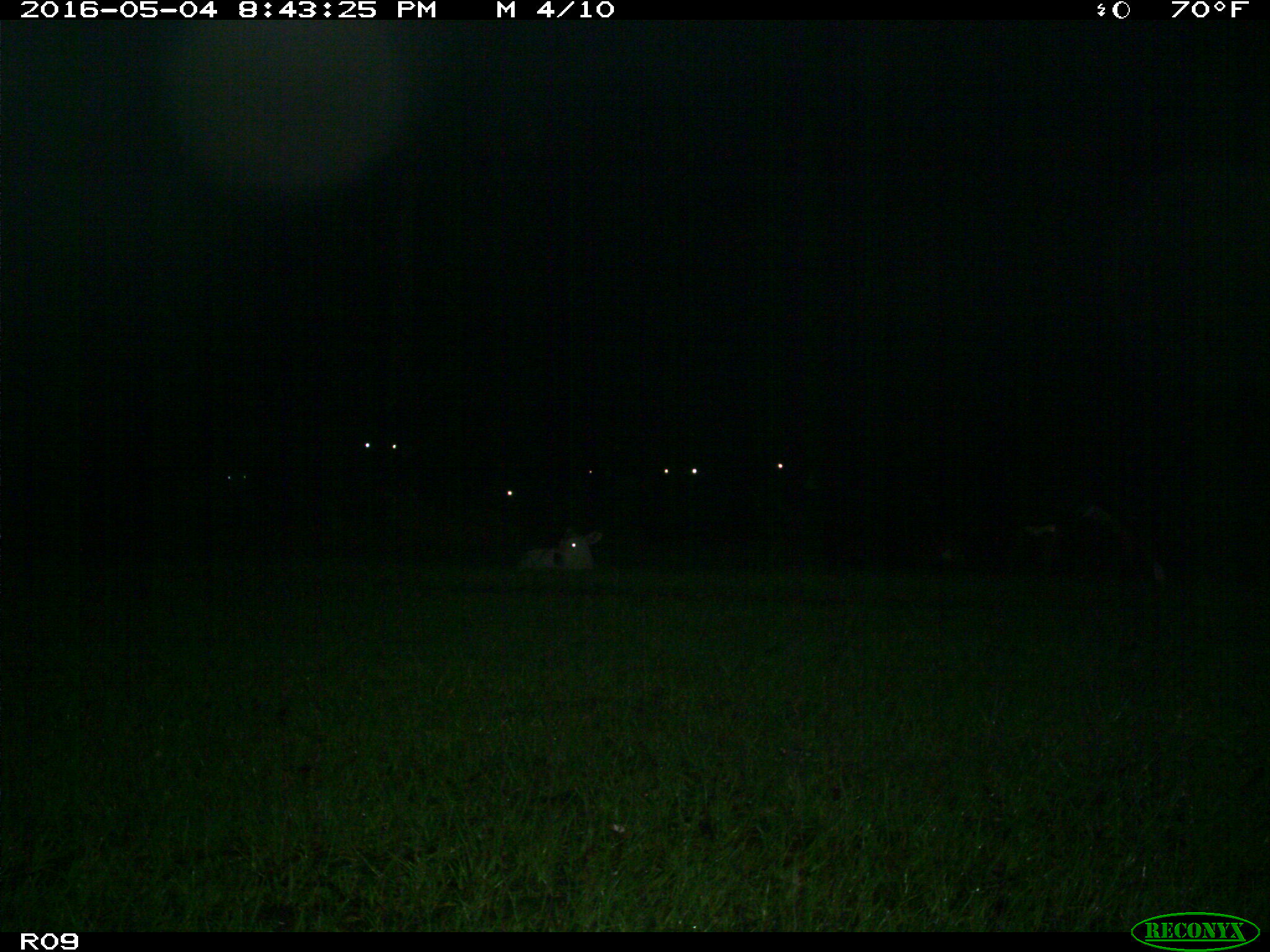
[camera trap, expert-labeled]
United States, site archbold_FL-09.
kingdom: Animalia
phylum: Chordata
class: Mammalia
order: Artiodactyla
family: Bovidae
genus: Bos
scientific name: Bos taurus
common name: domestic cow